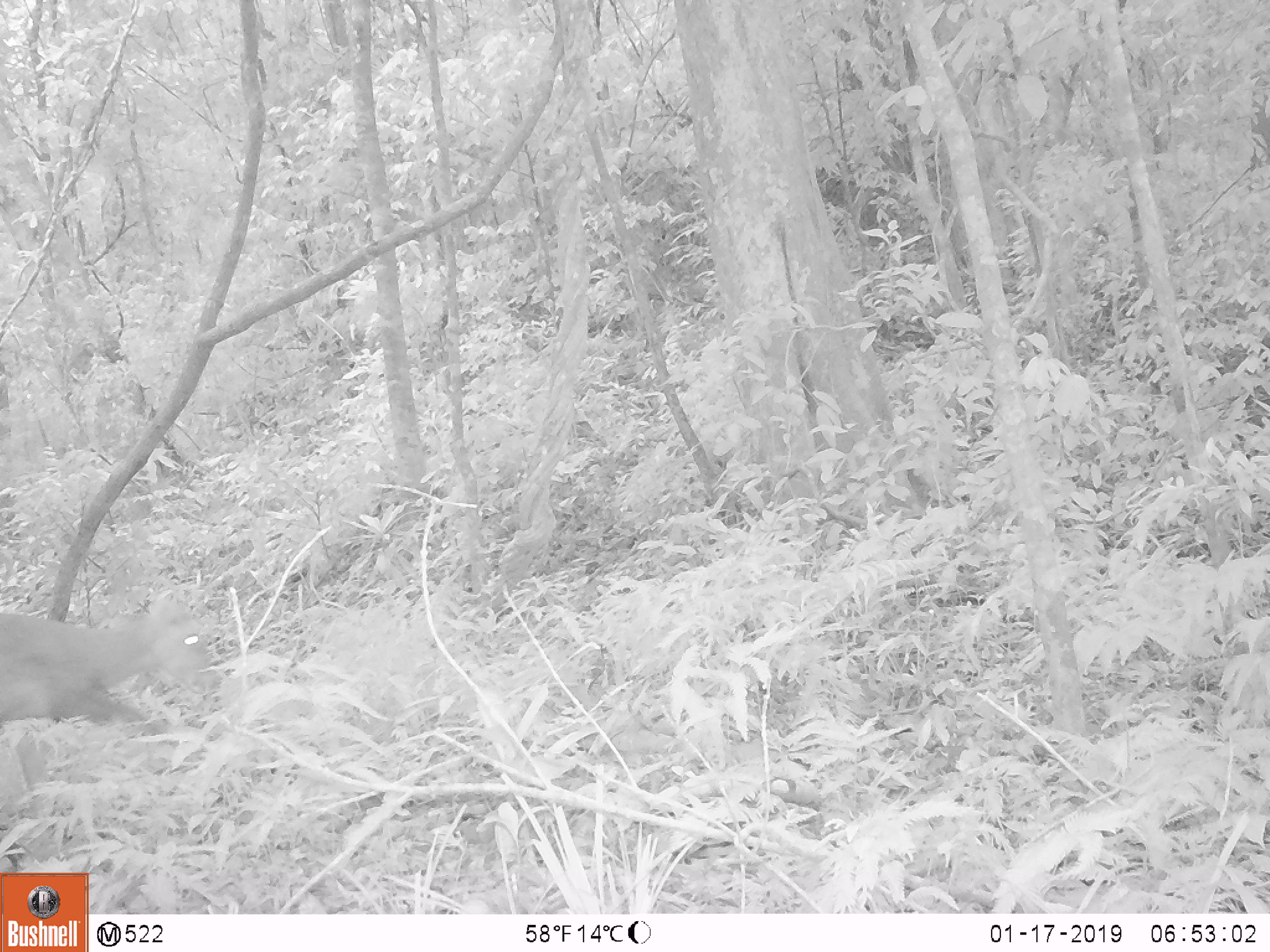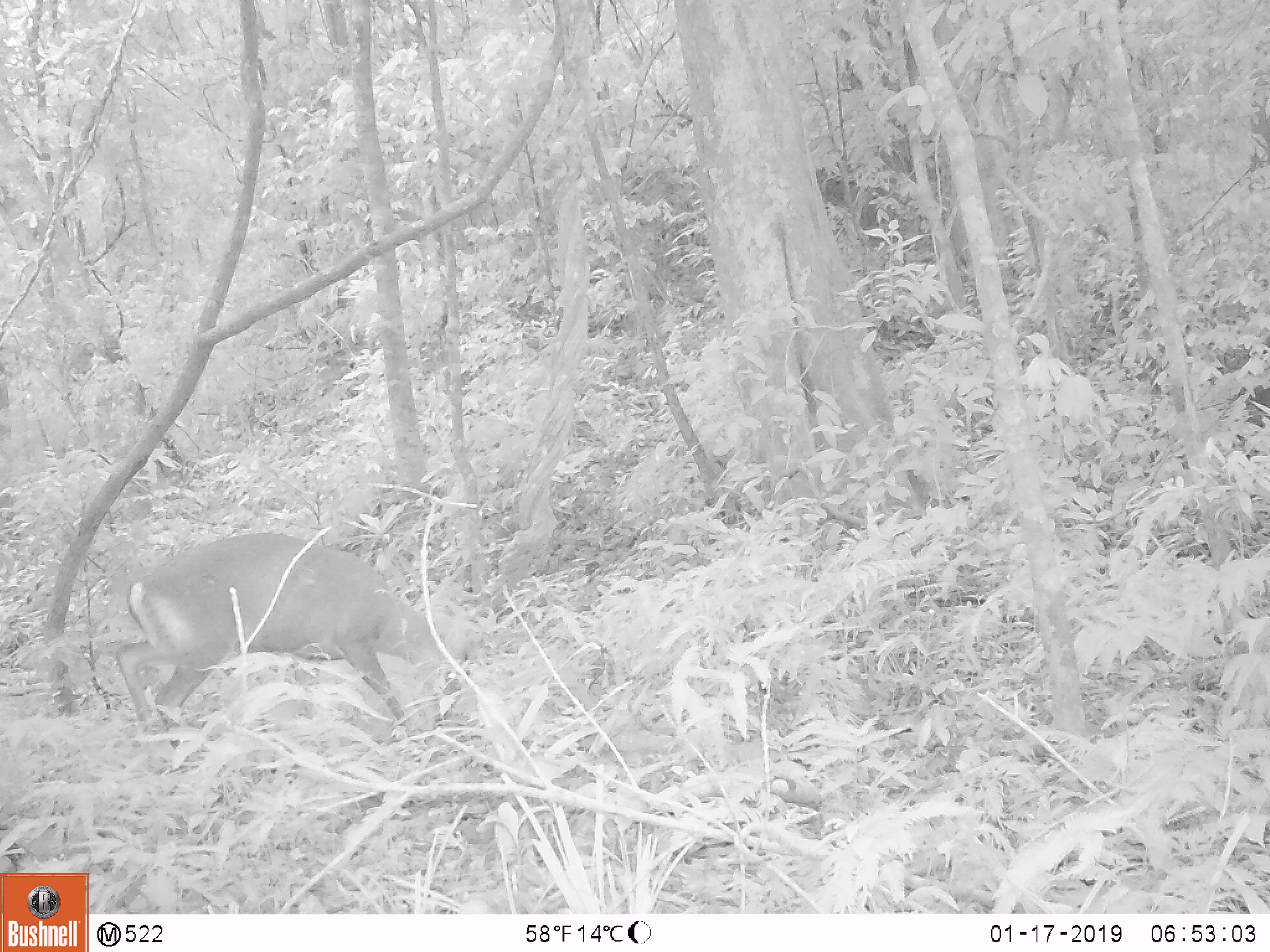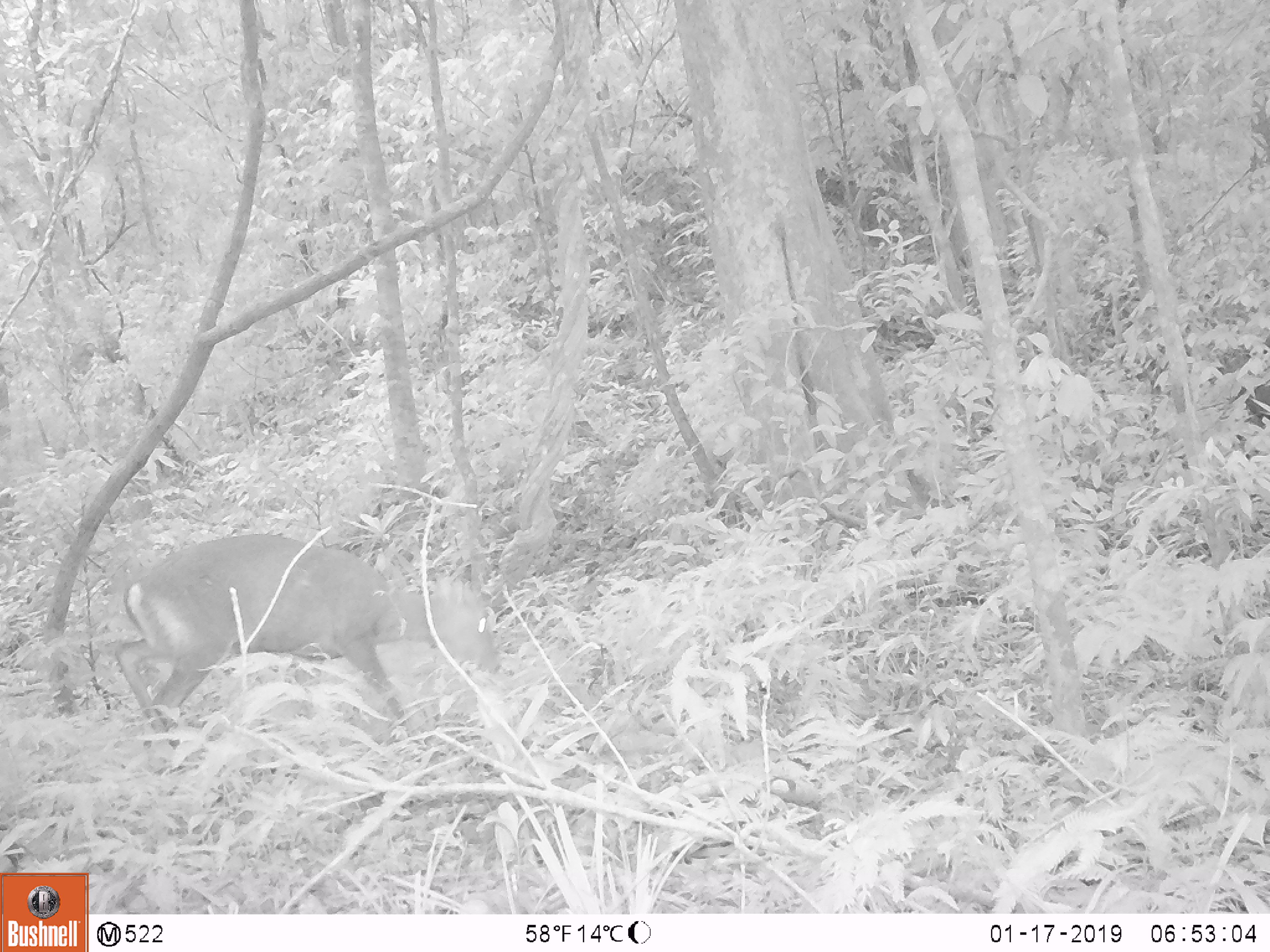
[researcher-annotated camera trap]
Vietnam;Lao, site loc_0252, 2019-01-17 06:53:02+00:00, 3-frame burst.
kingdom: Animalia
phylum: Chordata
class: Mammalia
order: Artiodactyla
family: Cervidae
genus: Muntiacus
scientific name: Muntiacus rooseveltorum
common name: roosevelt's muntjac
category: roosevelts muntjac group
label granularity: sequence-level